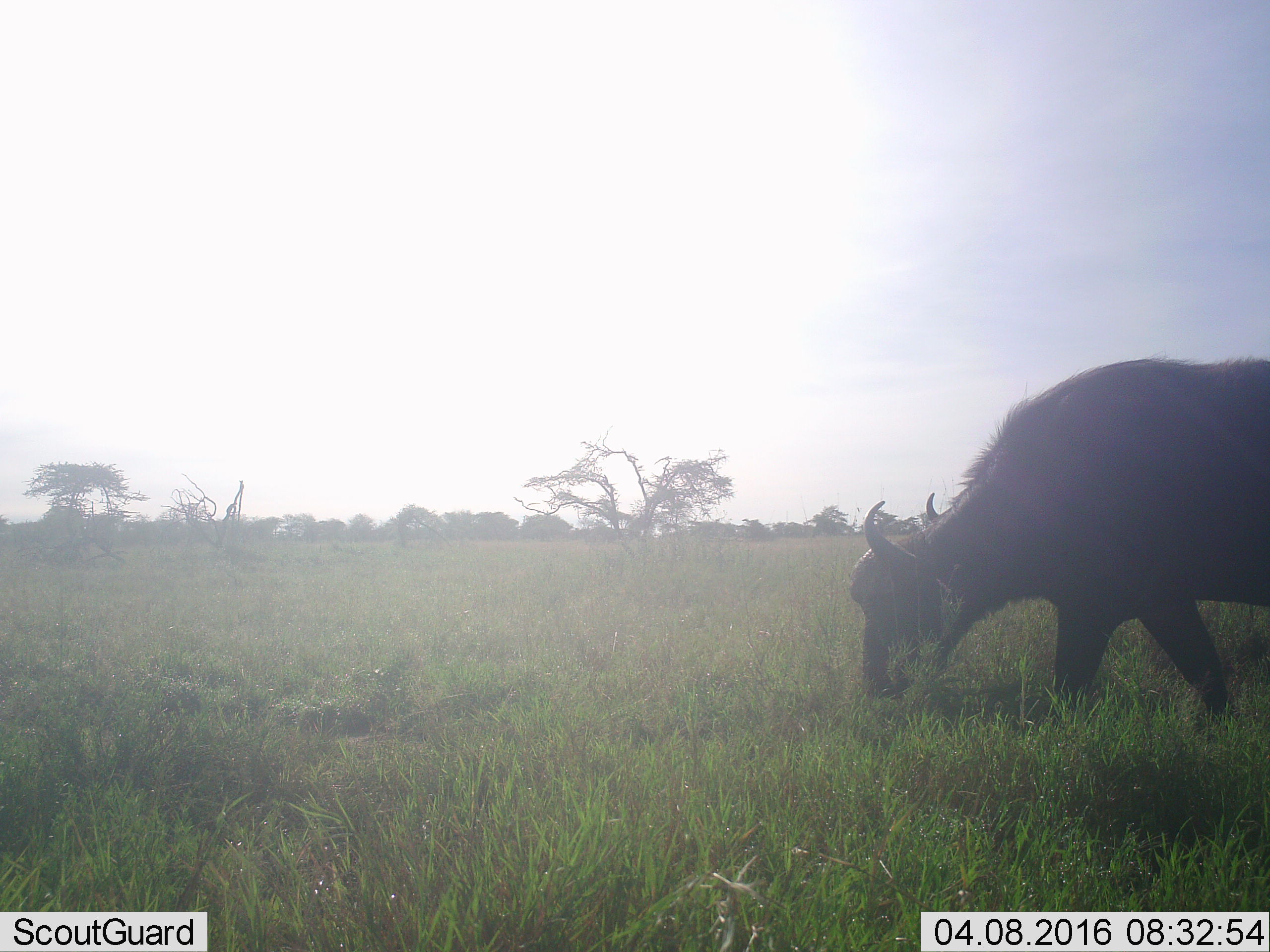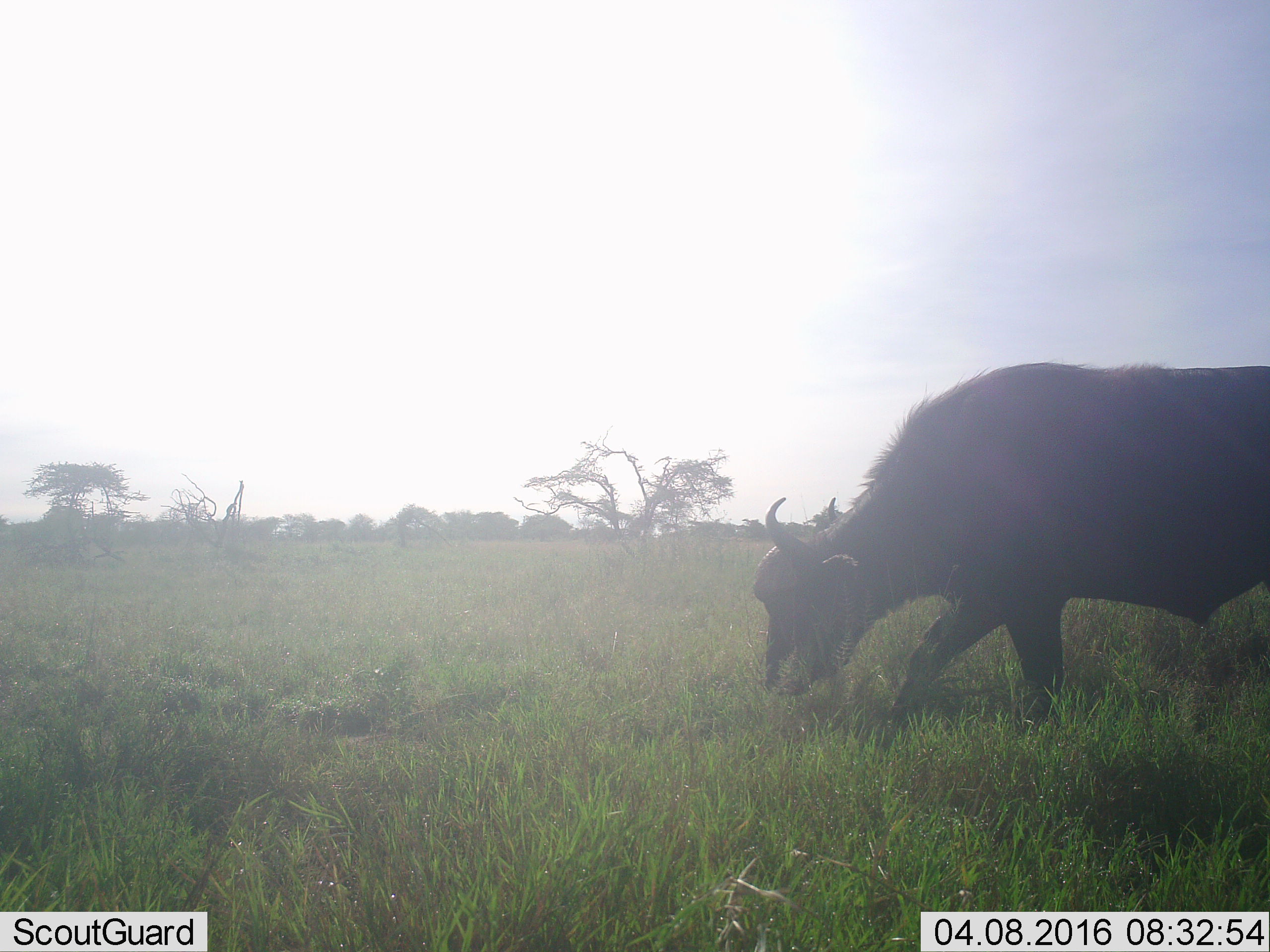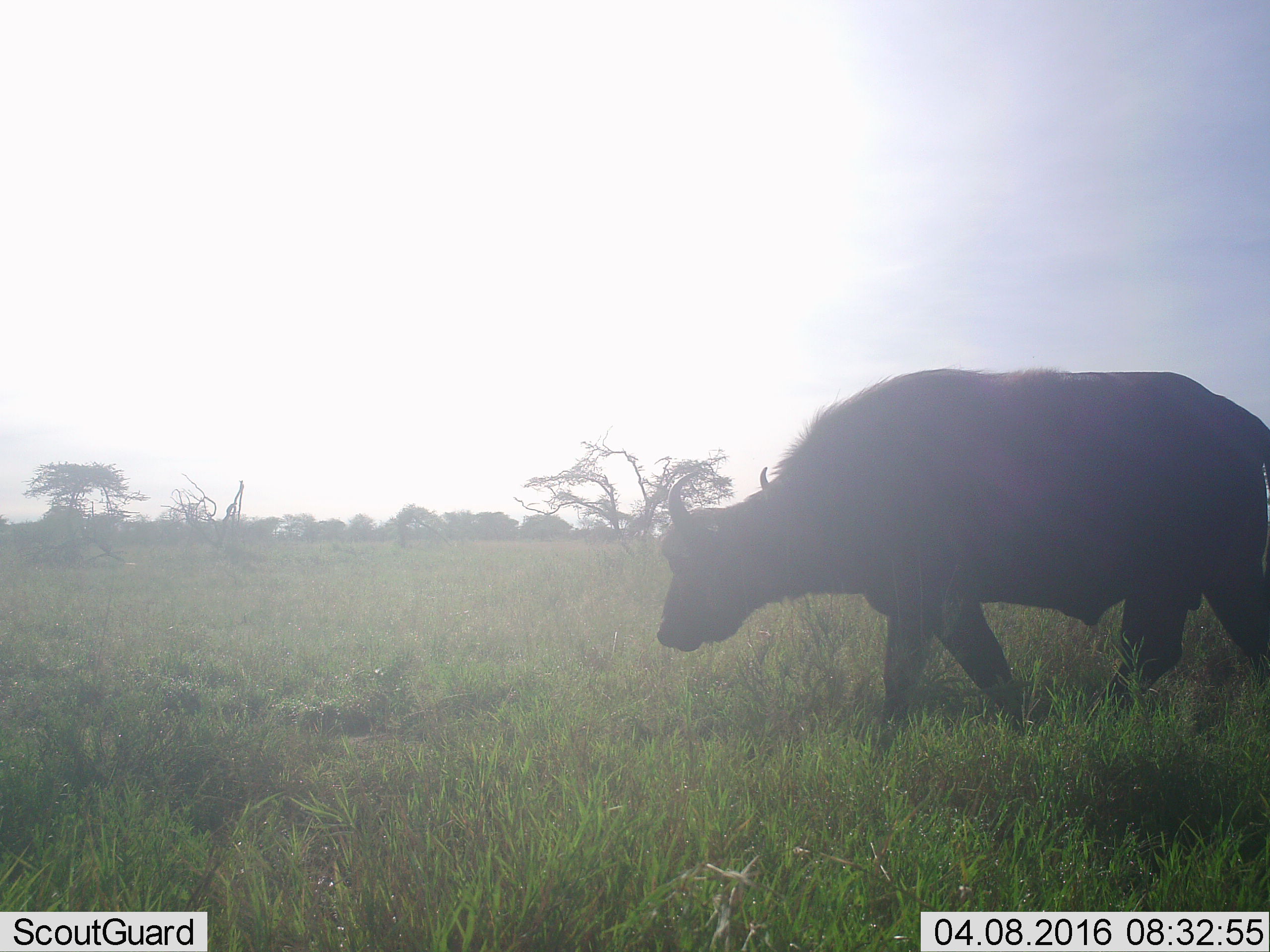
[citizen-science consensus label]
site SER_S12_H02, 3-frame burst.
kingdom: Animalia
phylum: Chordata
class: Mammalia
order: Artiodactyla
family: Bovidae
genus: Syncerus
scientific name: Syncerus caffer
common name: african buffalo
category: buffalo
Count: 1.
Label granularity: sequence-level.